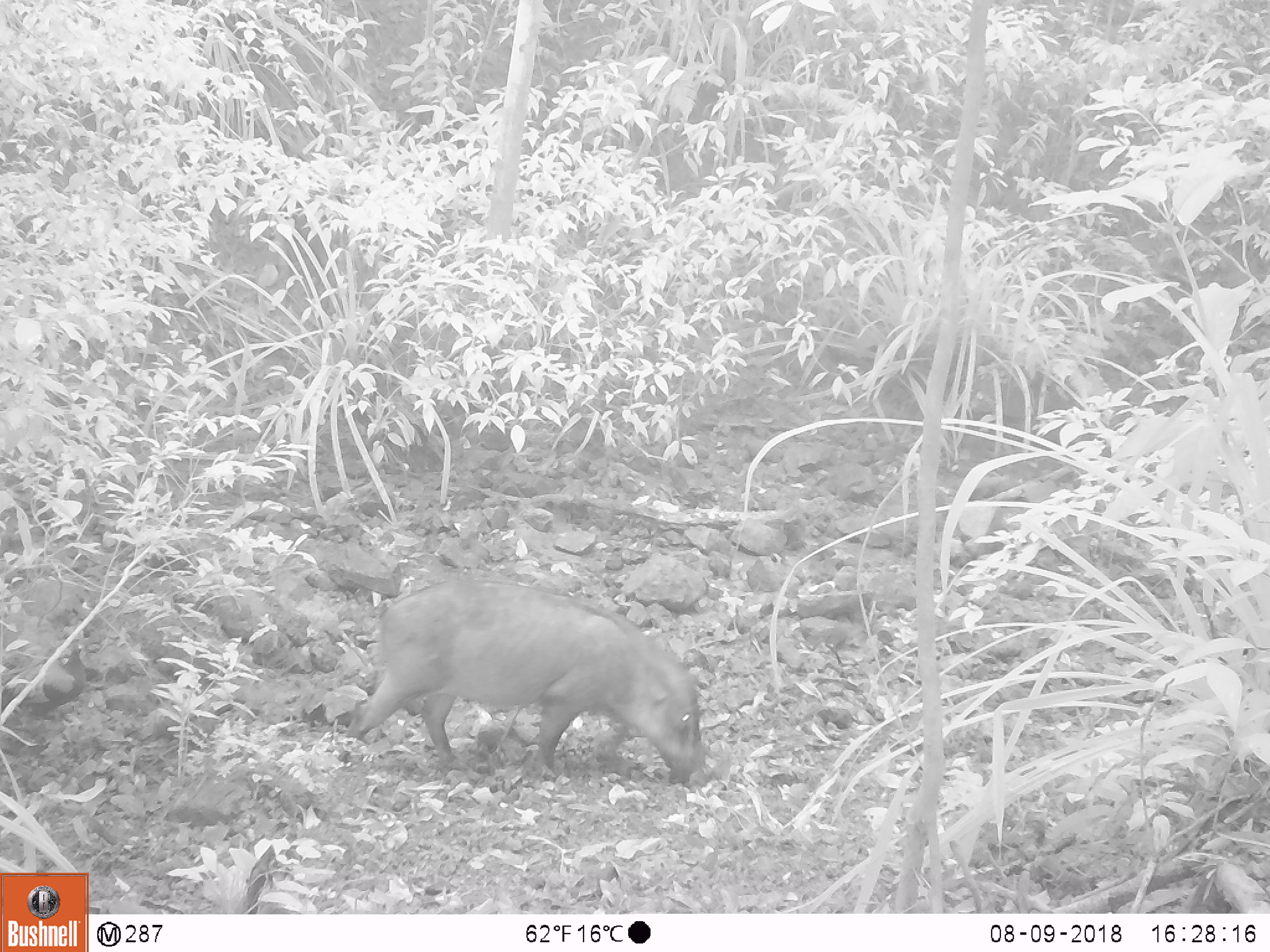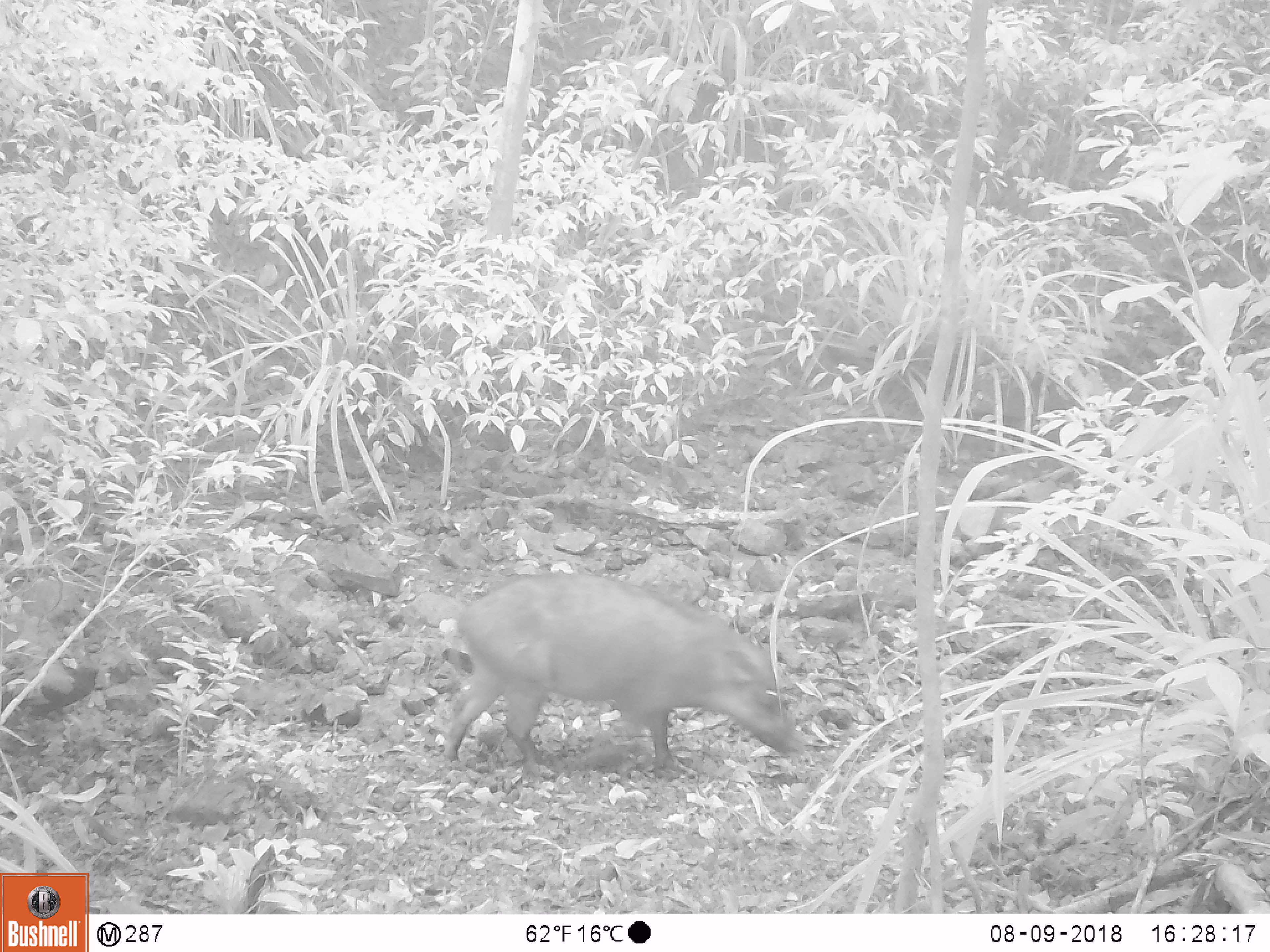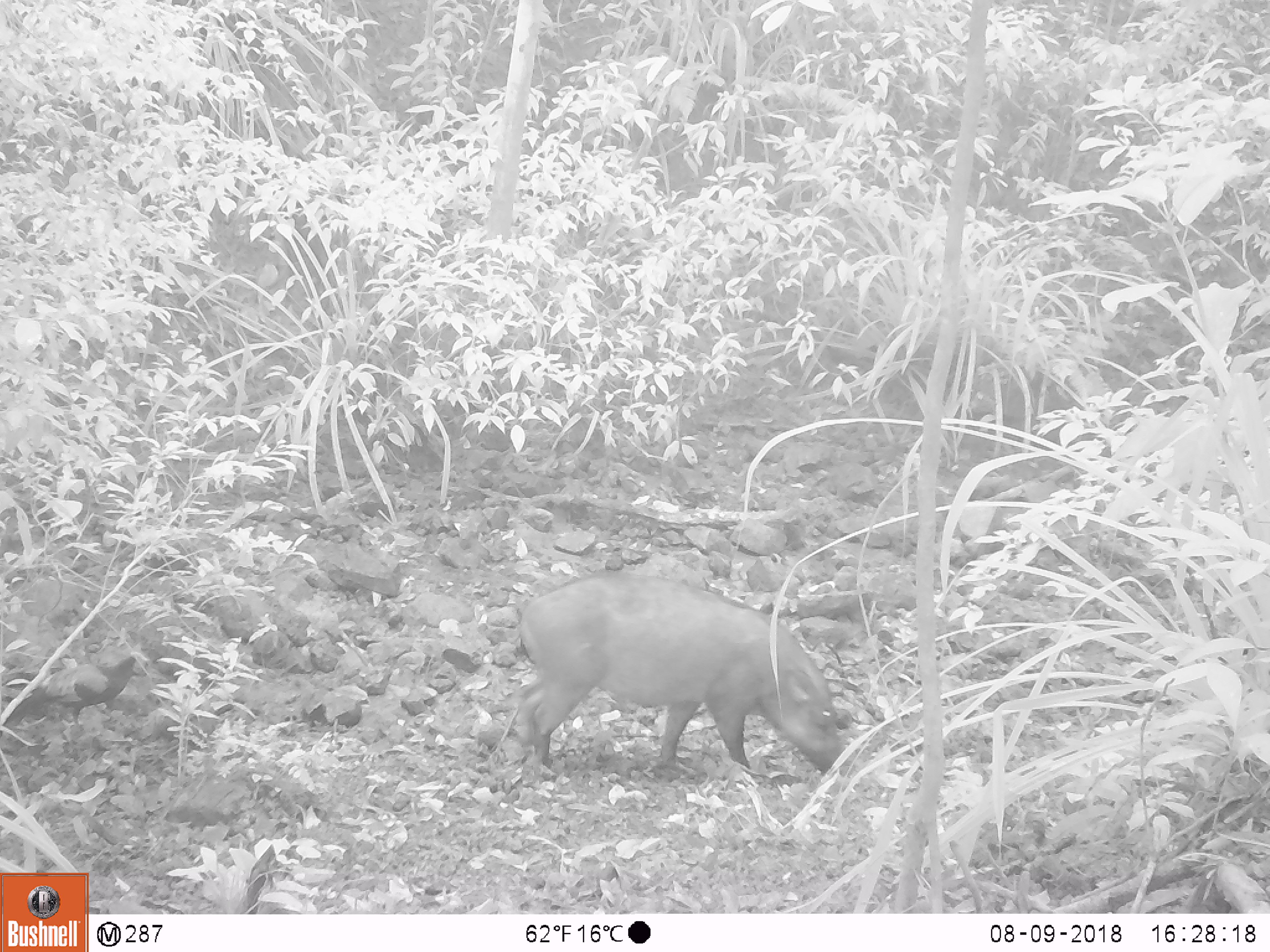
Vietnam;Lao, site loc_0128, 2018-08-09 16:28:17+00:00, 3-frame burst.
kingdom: Animalia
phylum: Chordata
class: Mammalia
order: Artiodactyla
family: Suidae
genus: Sus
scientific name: Sus scrofa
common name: eurasian wild pig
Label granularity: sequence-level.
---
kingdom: Animalia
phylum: Chordata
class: Aves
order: Galliformes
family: Phasianidae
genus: Gallus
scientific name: Gallus gallus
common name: red junglefowl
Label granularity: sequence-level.